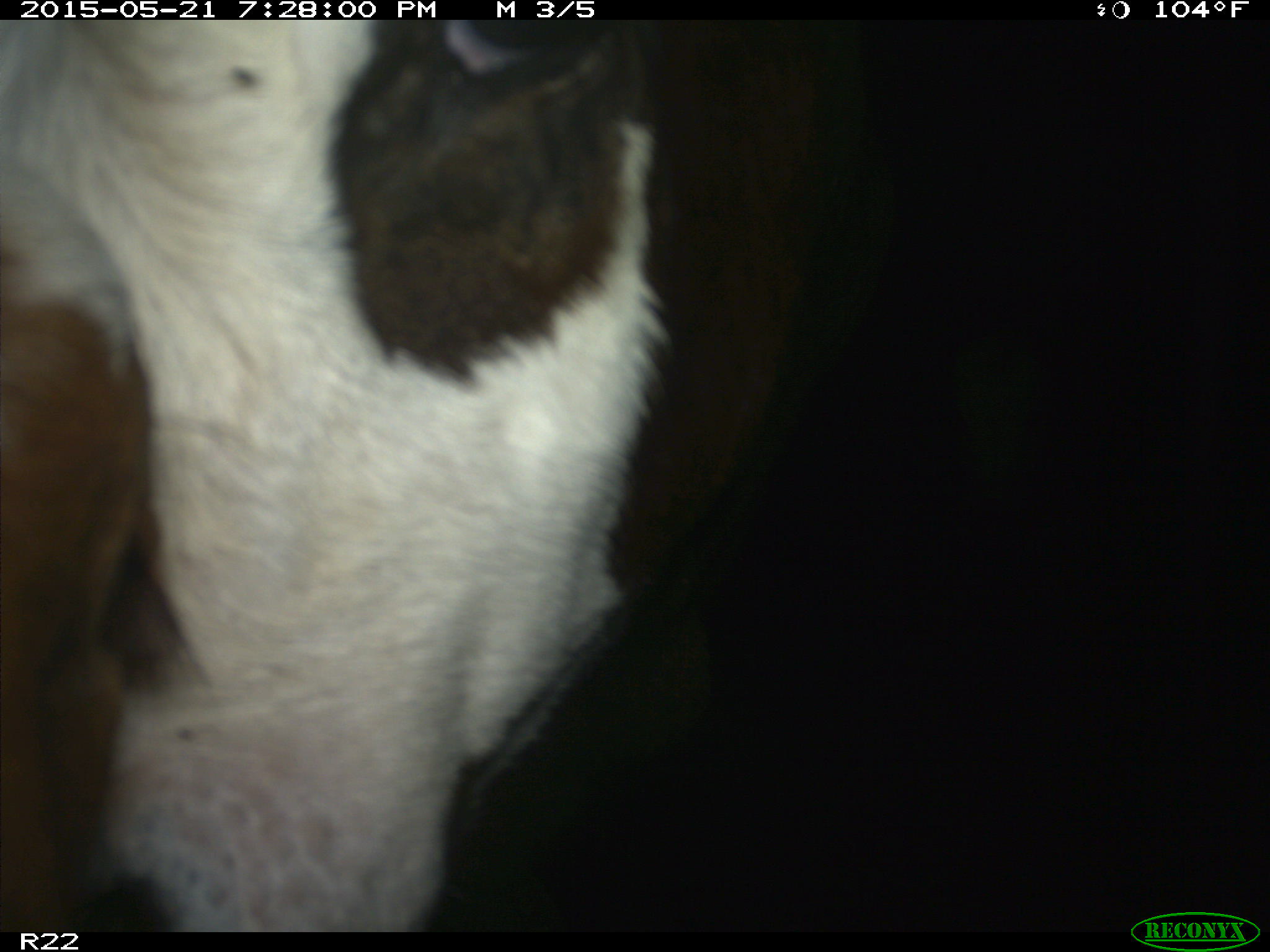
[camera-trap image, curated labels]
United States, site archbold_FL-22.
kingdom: Animalia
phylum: Chordata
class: Mammalia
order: Artiodactyla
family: Bovidae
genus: Bos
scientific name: Bos taurus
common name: domestic cow